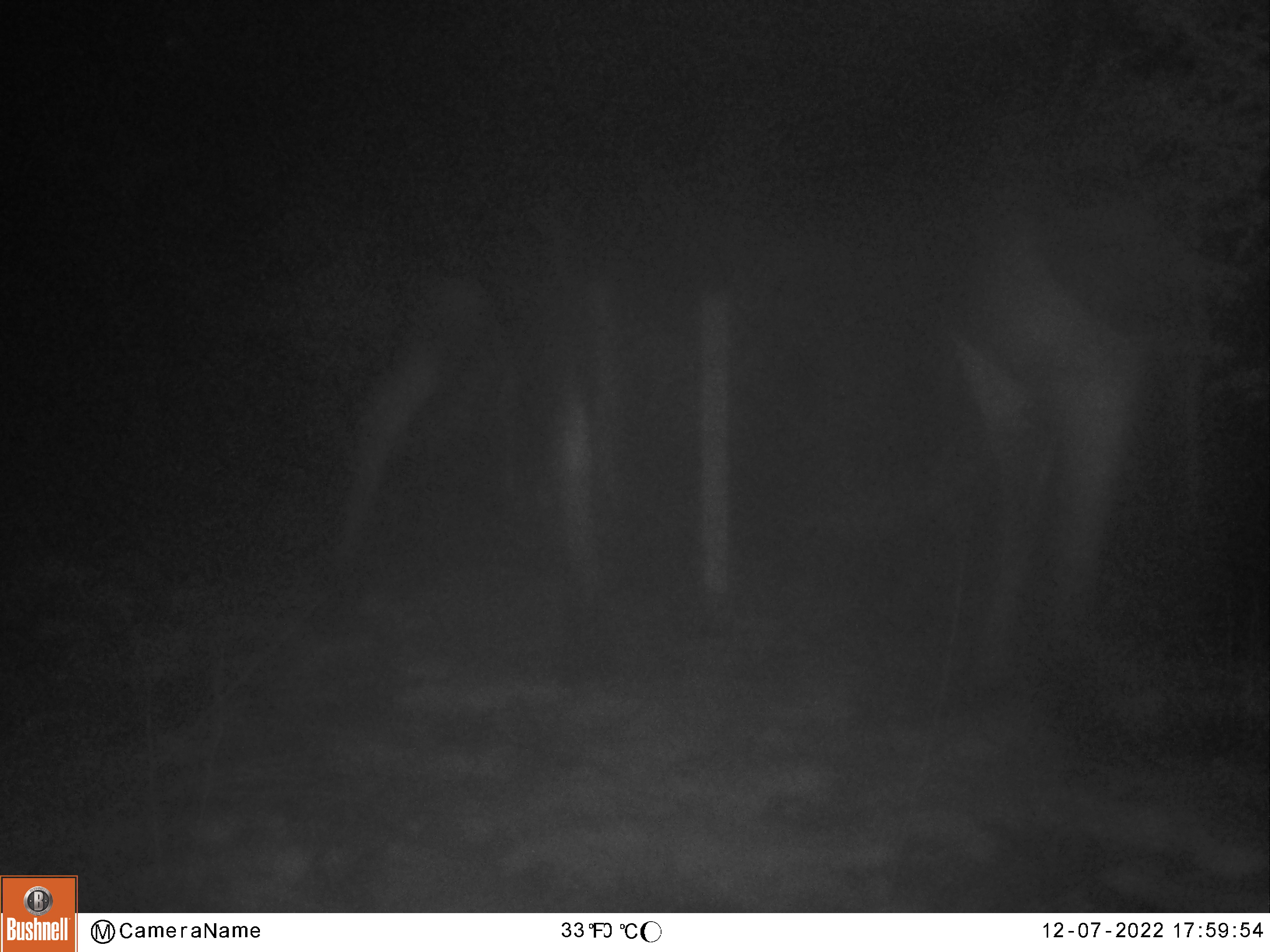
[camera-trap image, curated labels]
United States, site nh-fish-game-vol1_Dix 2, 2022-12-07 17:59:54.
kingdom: Animalia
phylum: Chordata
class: Mammalia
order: Artiodactyla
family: Cervidae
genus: Alces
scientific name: Alces alces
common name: moose